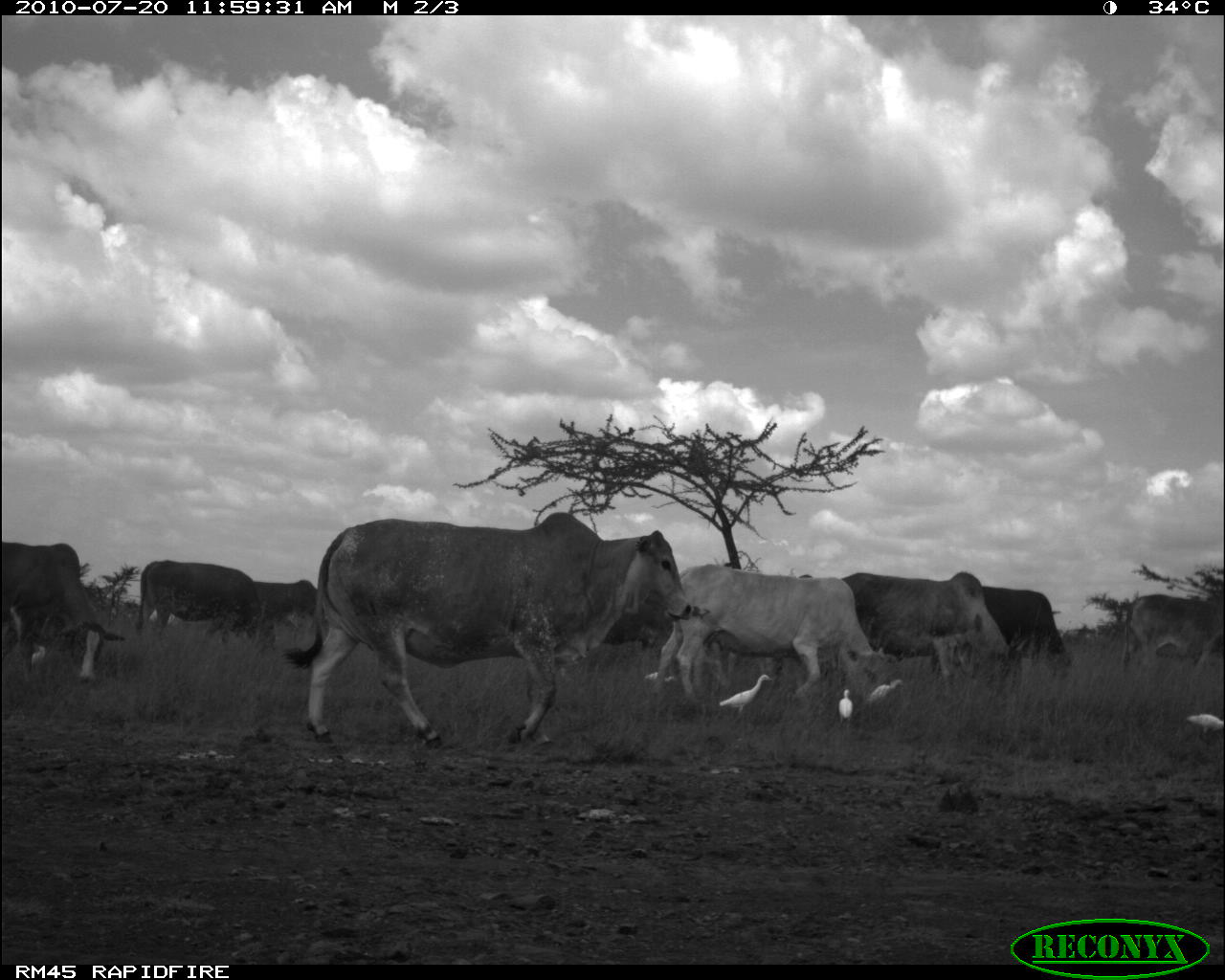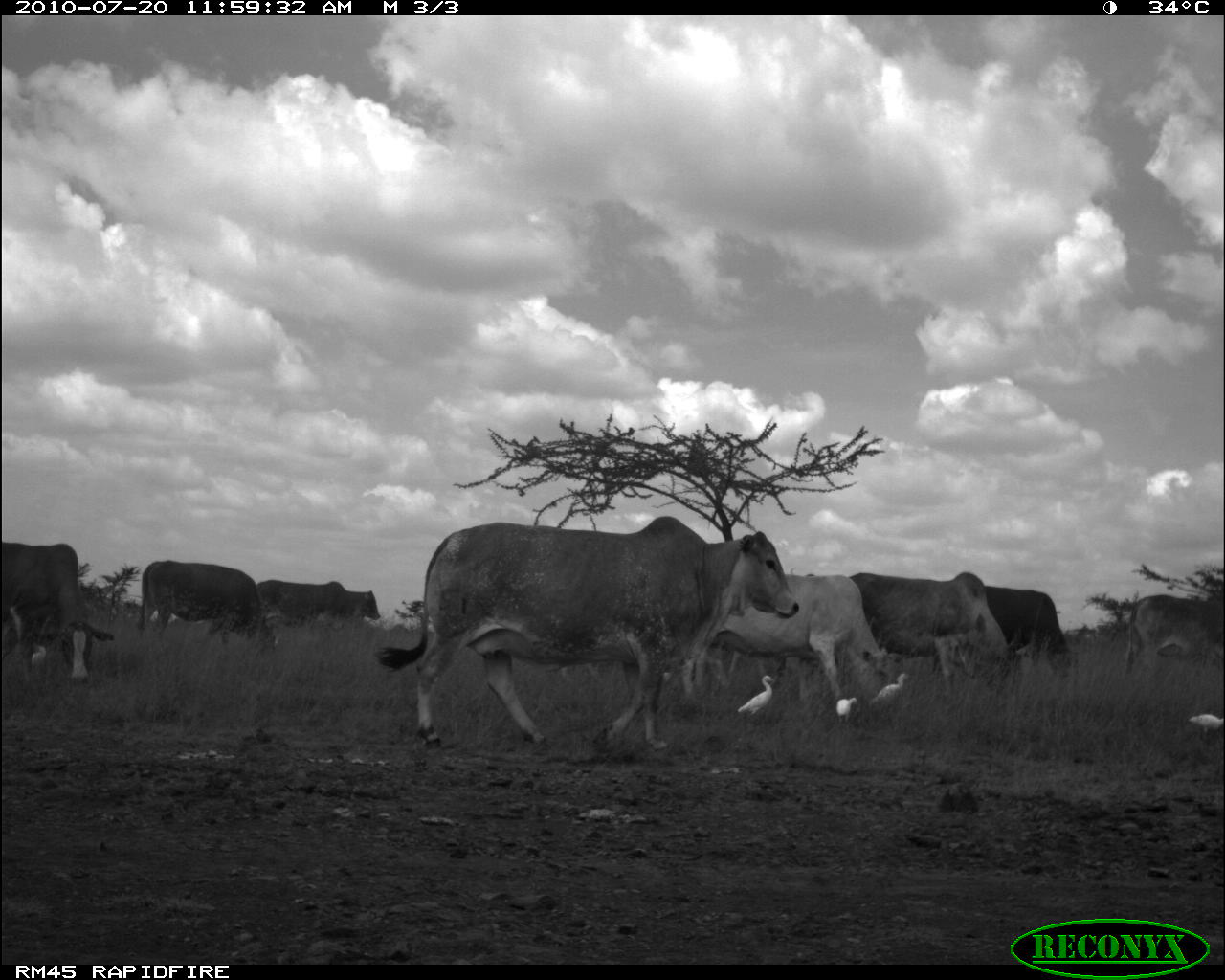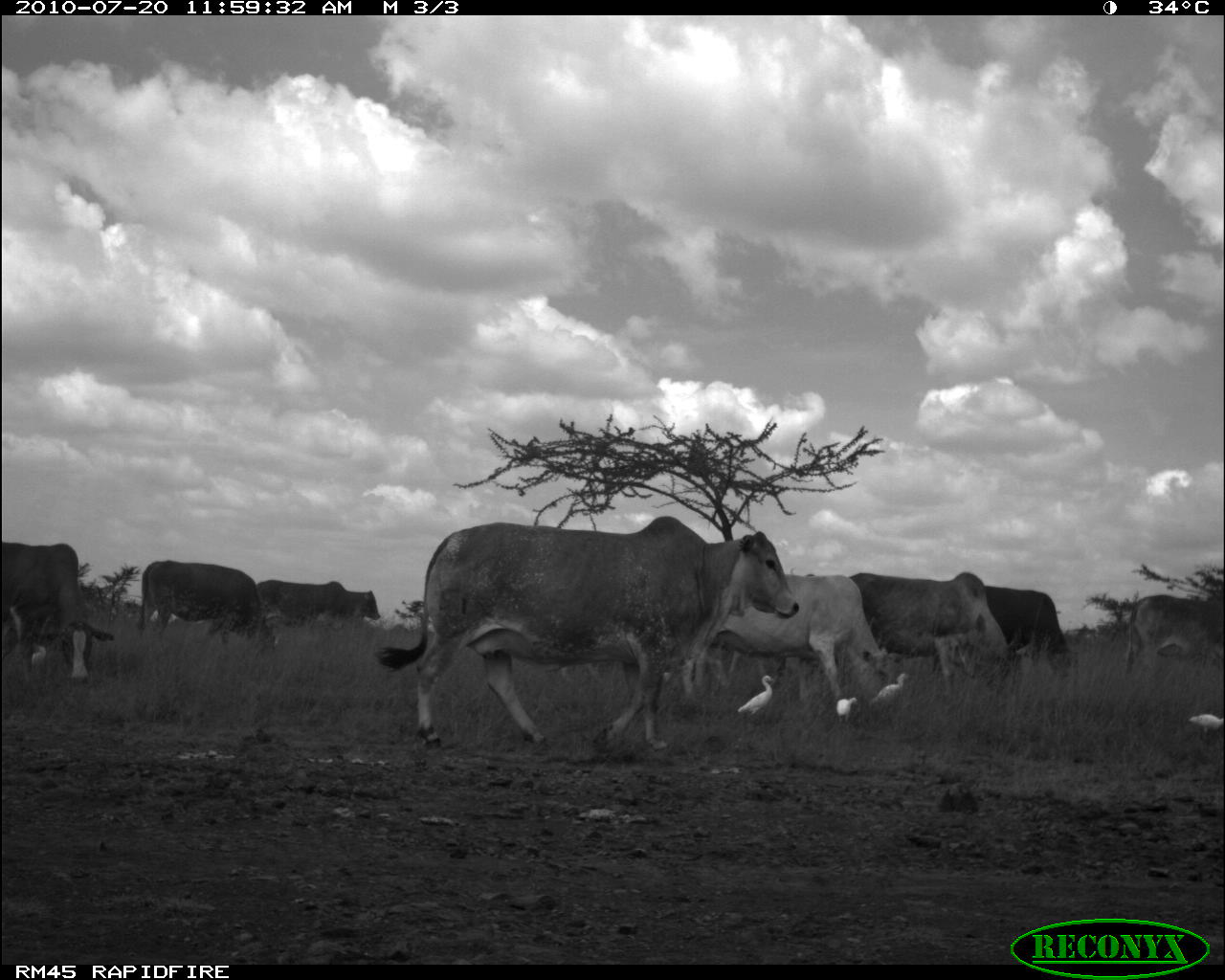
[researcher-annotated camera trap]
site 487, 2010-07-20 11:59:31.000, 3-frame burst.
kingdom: Animalia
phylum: Chordata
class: Mammalia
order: Artiodactyla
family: Bovidae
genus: Bos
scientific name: Bos taurus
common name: domestic cattle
Bos taurus (domestic cattle), count 8.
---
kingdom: Animalia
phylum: Chordata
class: Aves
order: Pelecaniformes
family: Ardeidae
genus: Bubulcus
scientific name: Bubulcus ibis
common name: cattle egret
Bubulcus ibis (cattle egret), count 4.